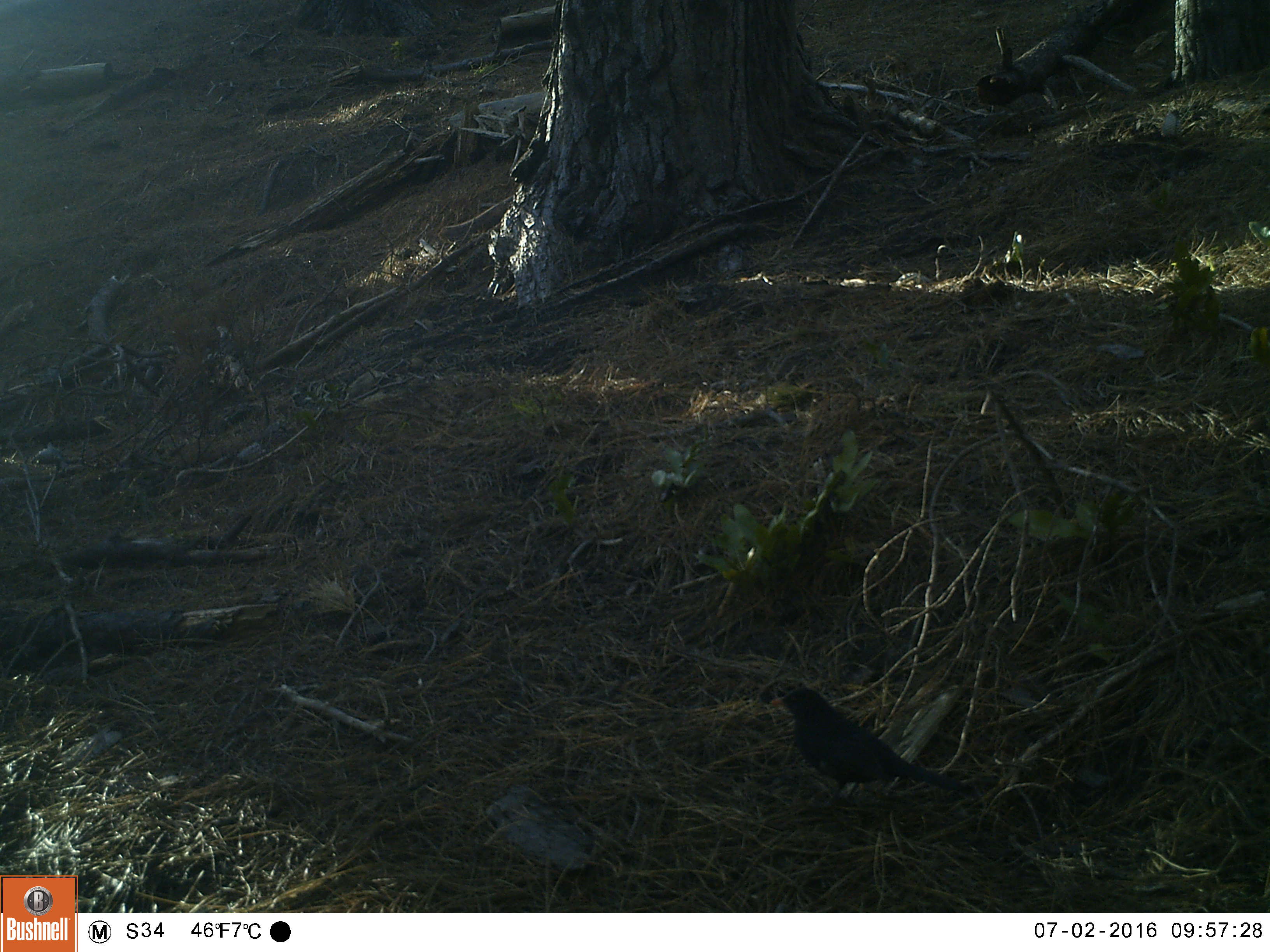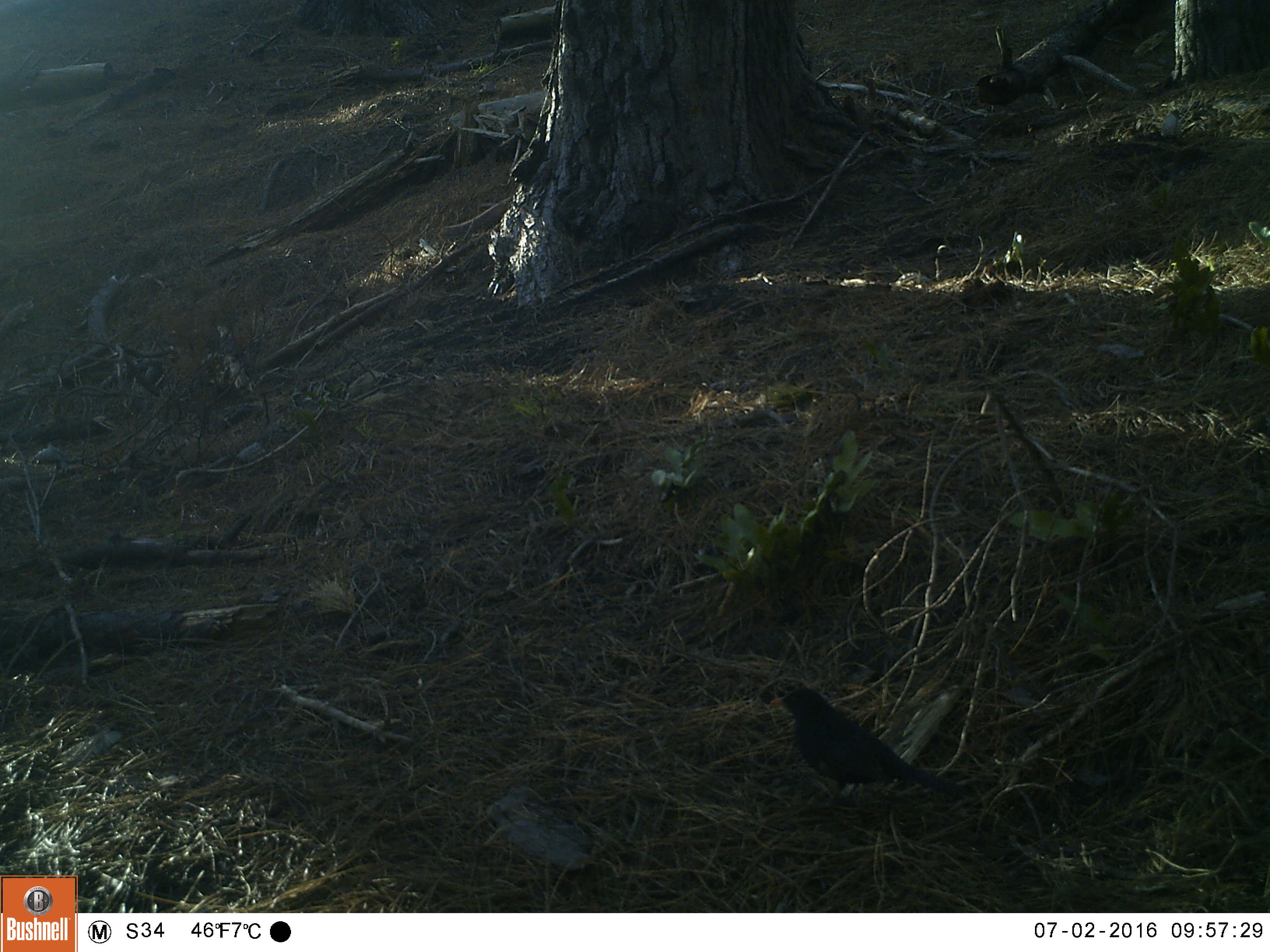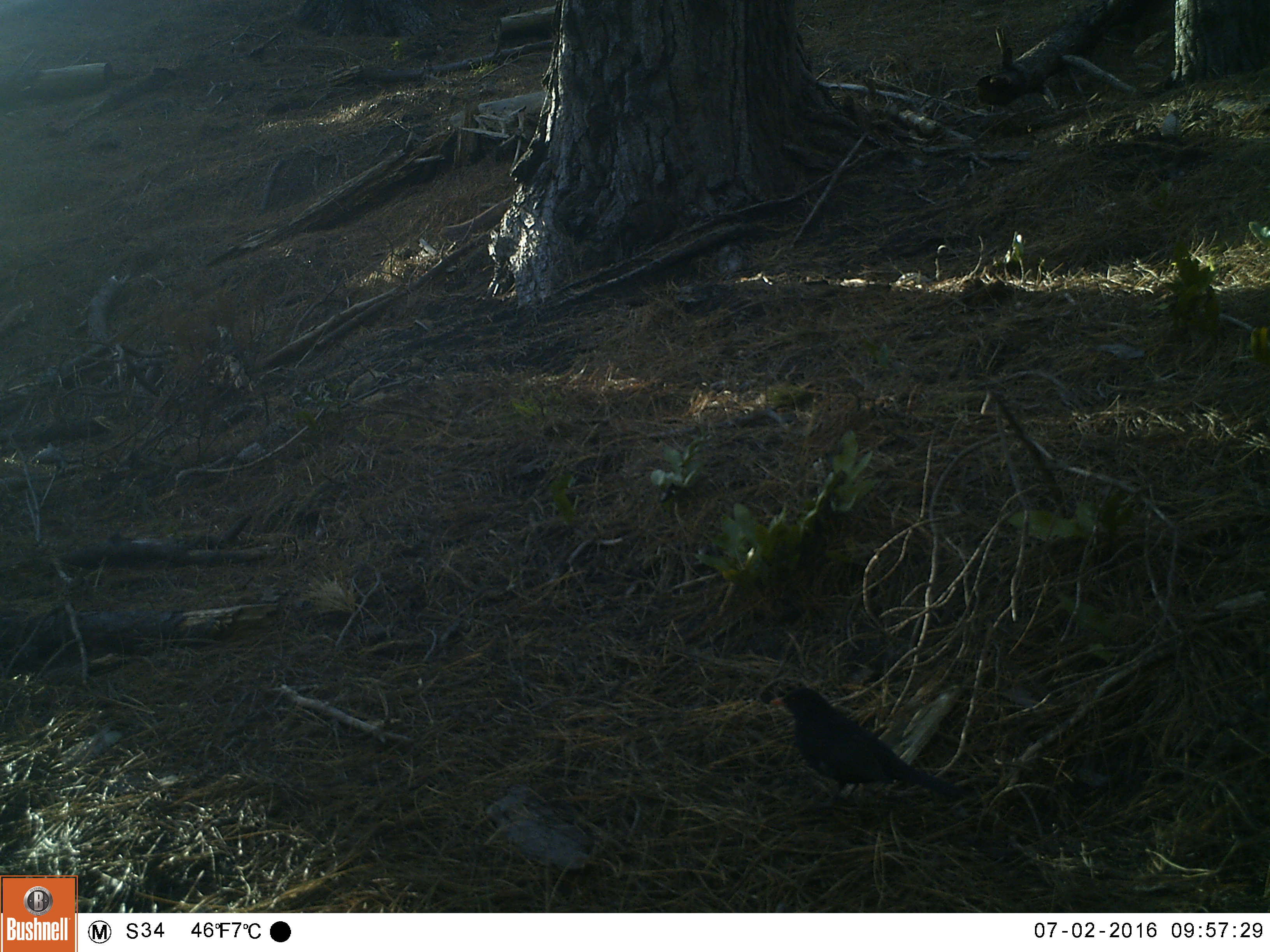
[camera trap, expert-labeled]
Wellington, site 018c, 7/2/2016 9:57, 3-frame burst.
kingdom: Animalia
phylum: Chordata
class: Aves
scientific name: Aves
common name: bird